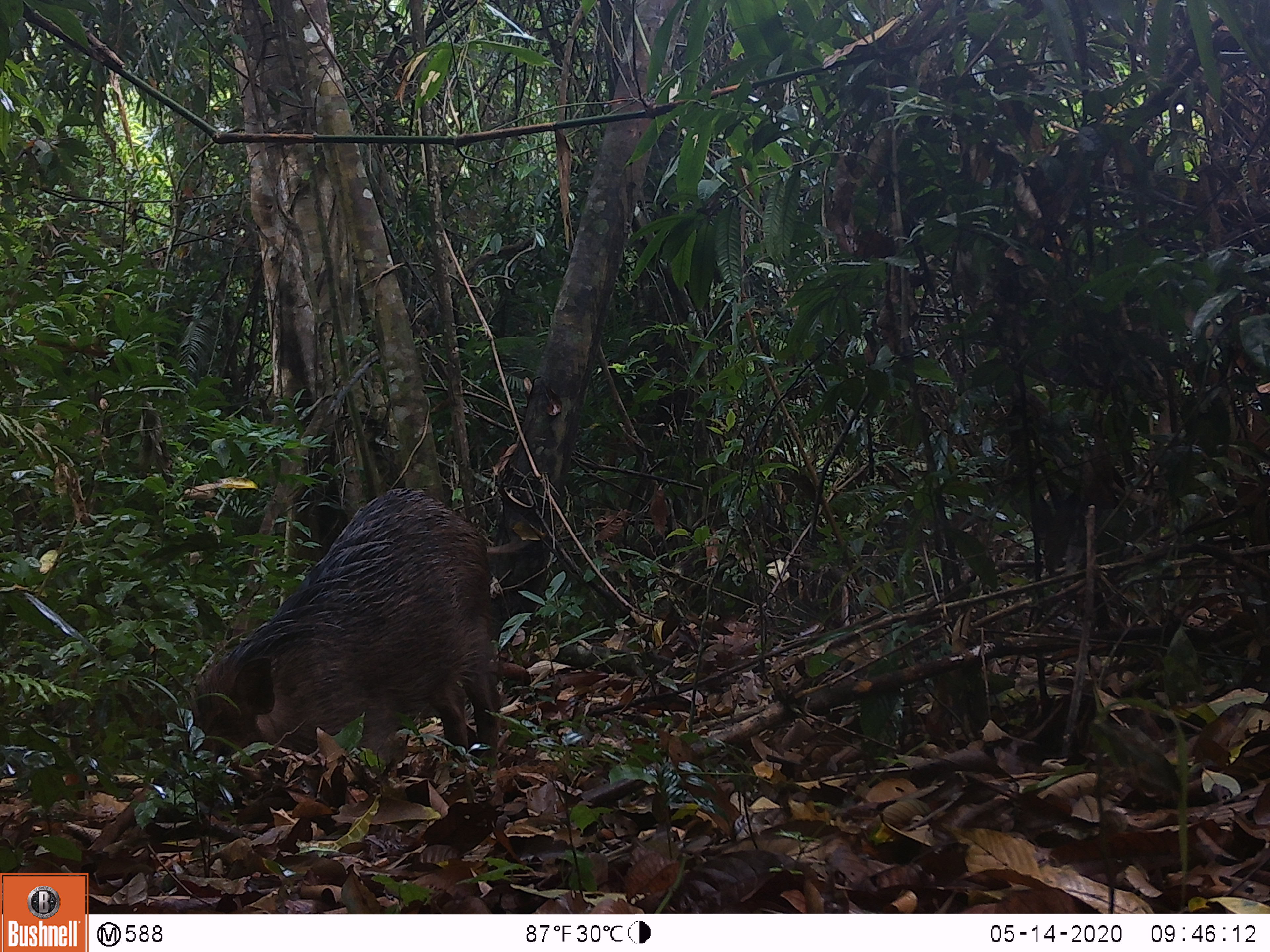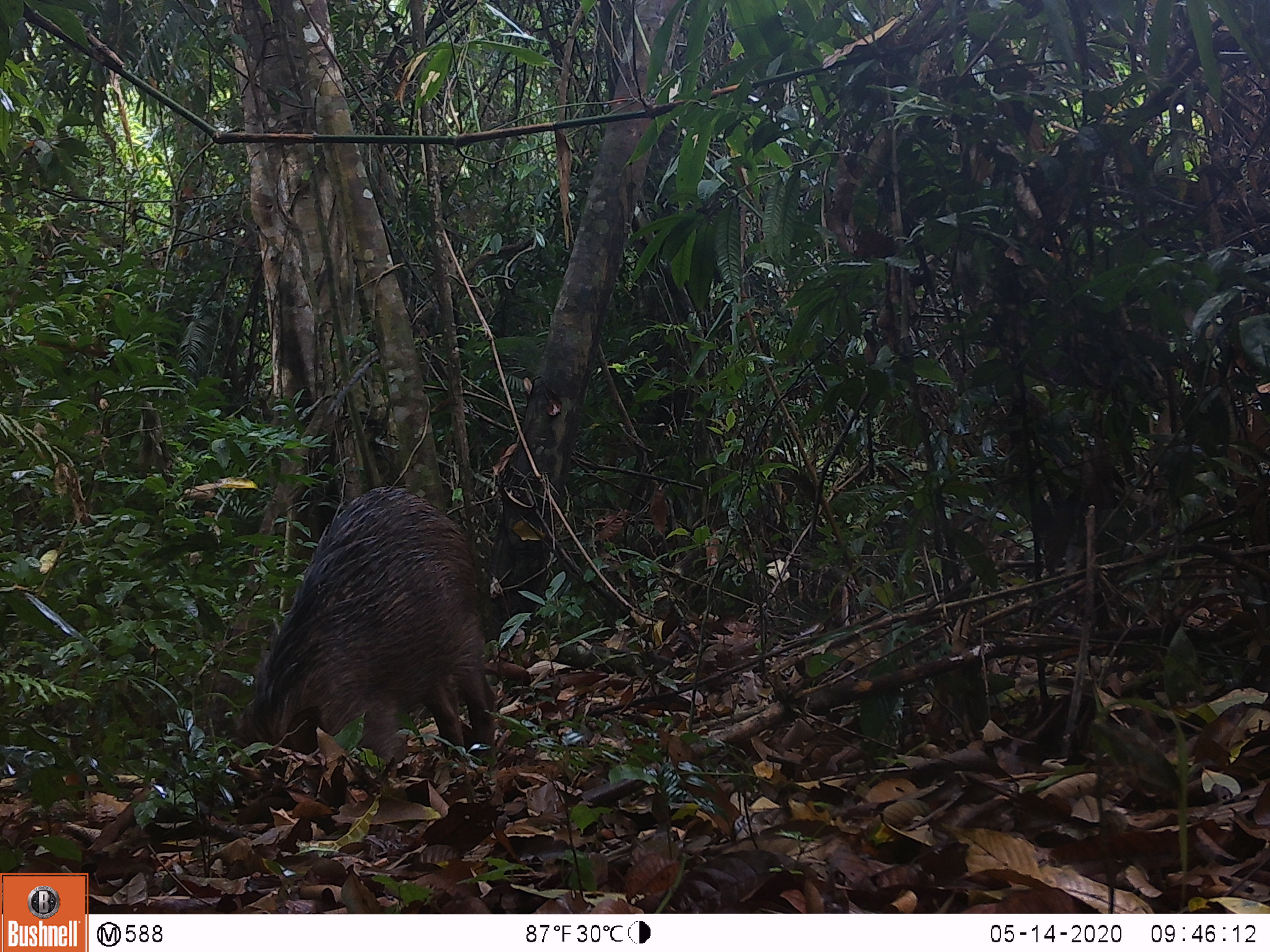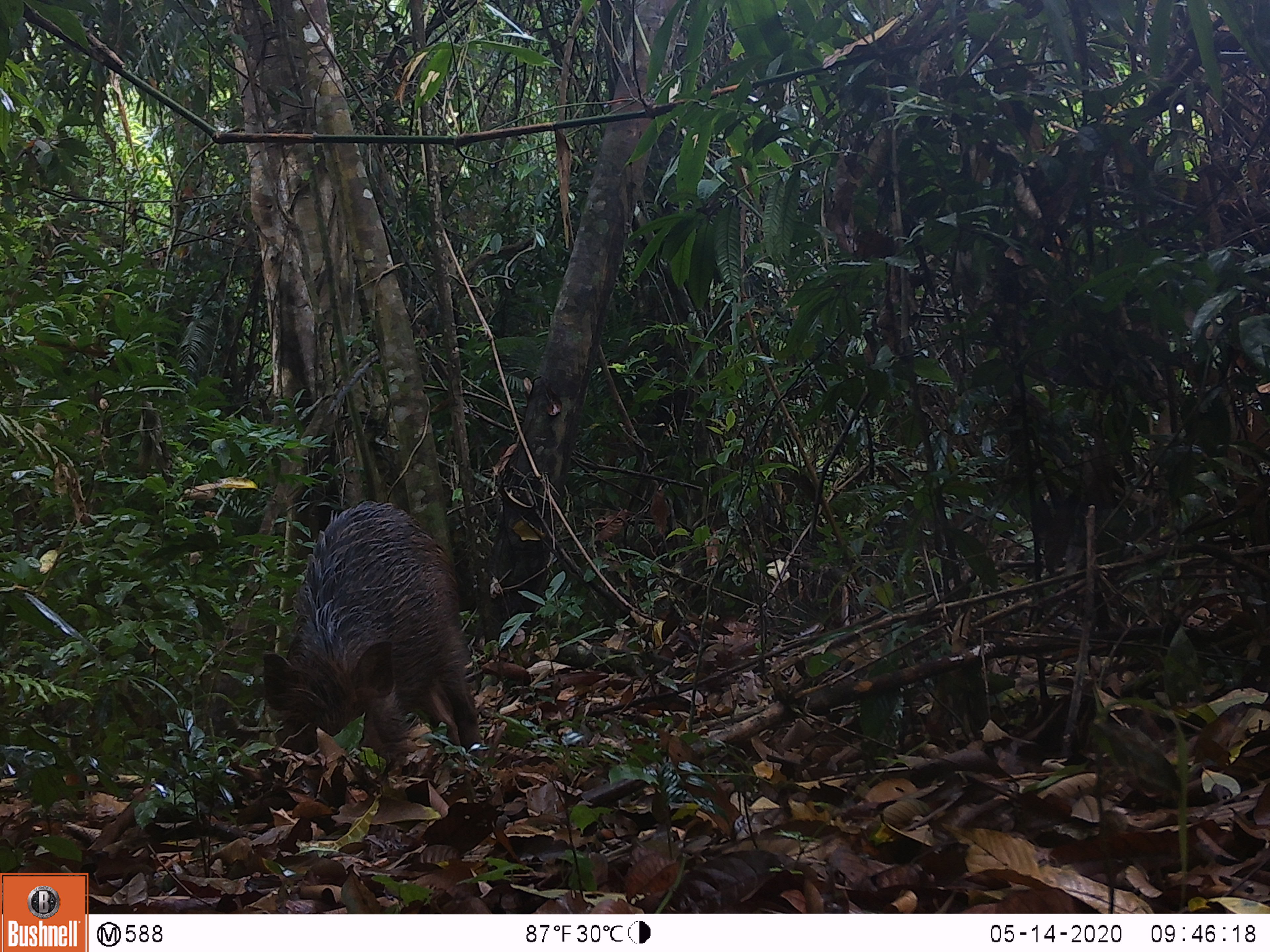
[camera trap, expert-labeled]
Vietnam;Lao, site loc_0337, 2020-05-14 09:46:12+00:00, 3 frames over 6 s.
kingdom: Animalia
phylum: Chordata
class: Mammalia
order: Artiodactyla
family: Suidae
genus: Sus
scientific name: Sus scrofa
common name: eurasian wild pig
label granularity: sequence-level